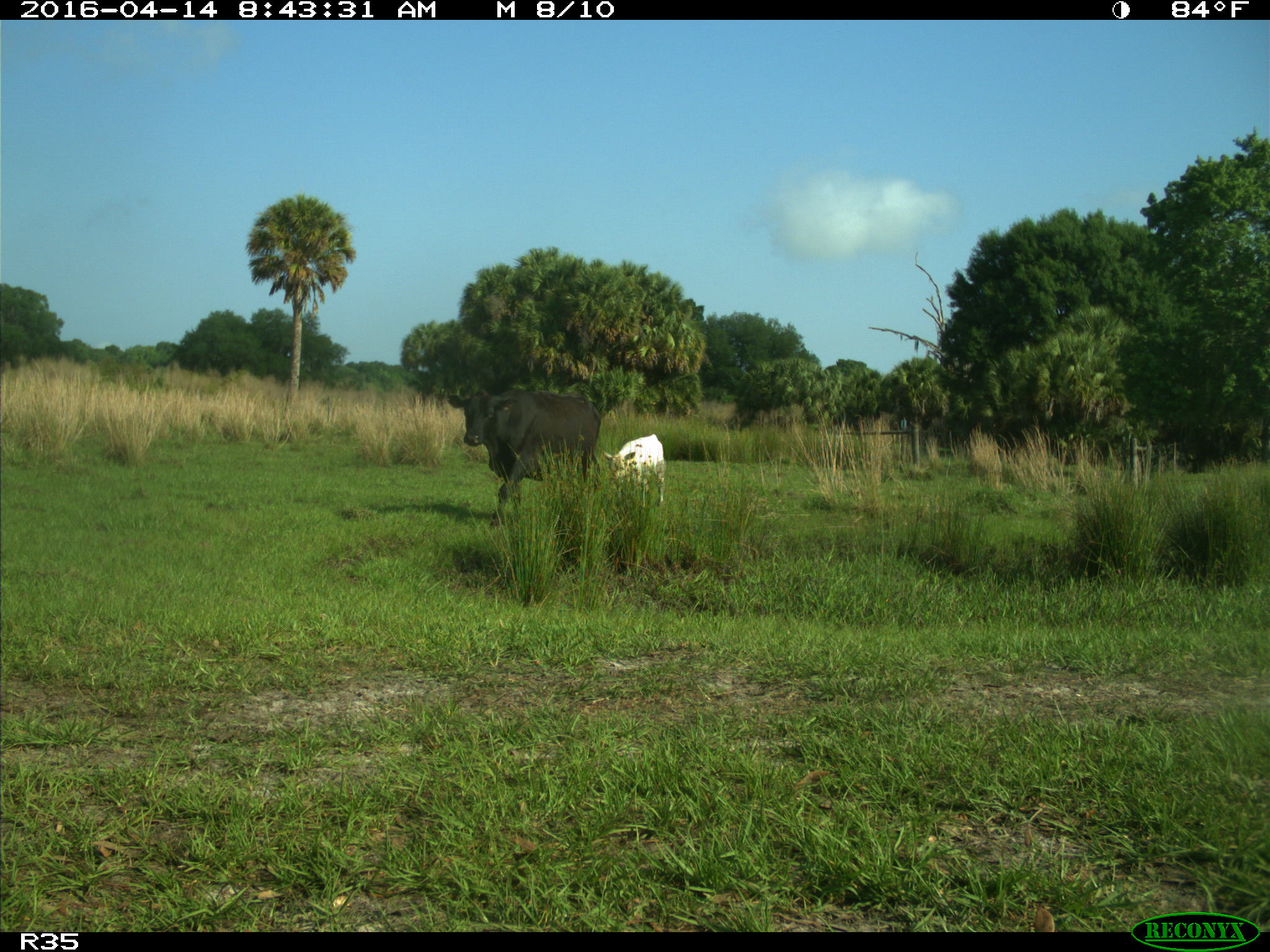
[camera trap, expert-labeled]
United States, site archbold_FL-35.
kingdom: Animalia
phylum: Chordata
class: Mammalia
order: Artiodactyla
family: Bovidae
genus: Bos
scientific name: Bos taurus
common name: domestic cow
Bos taurus (domestic cow).